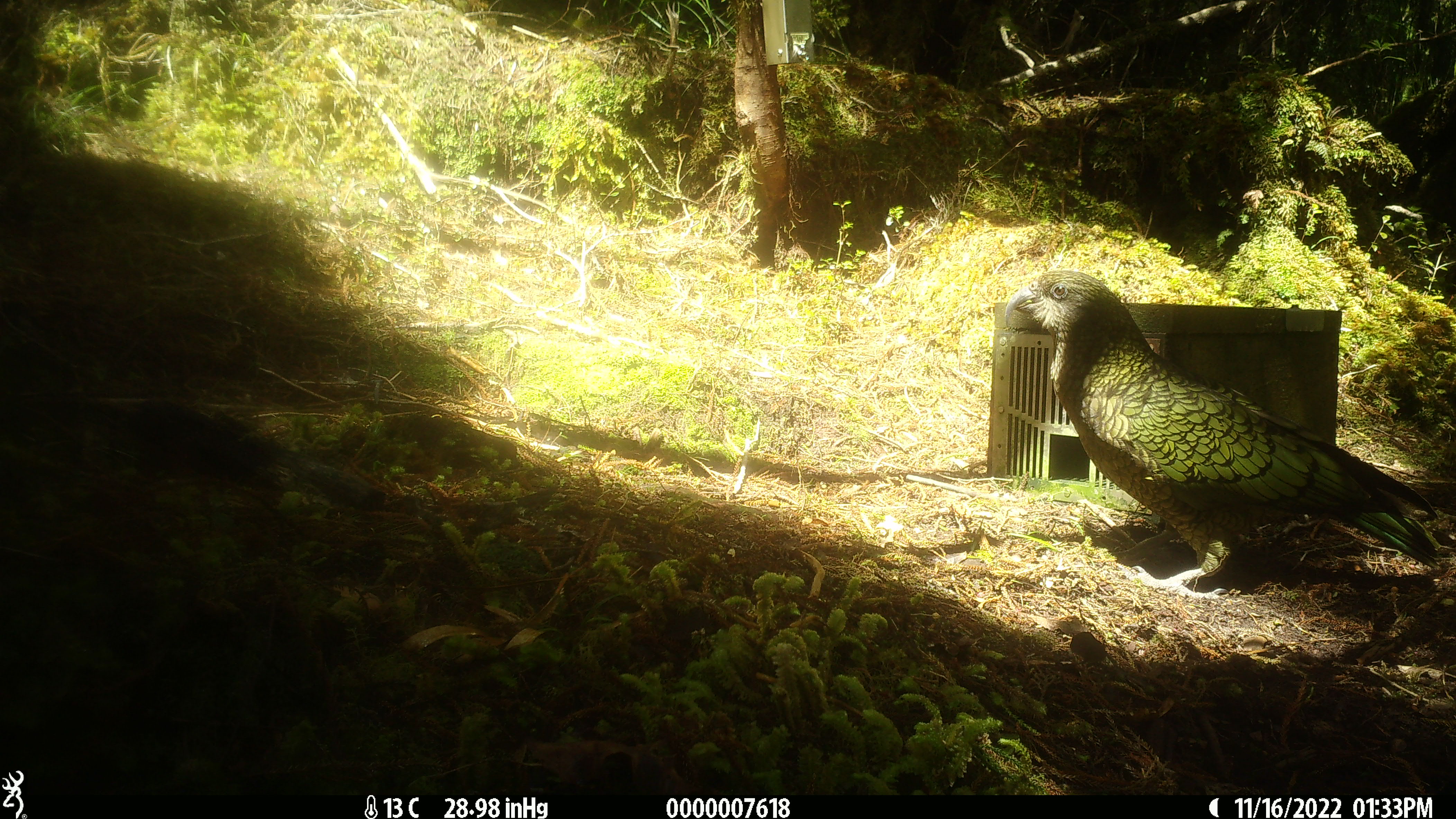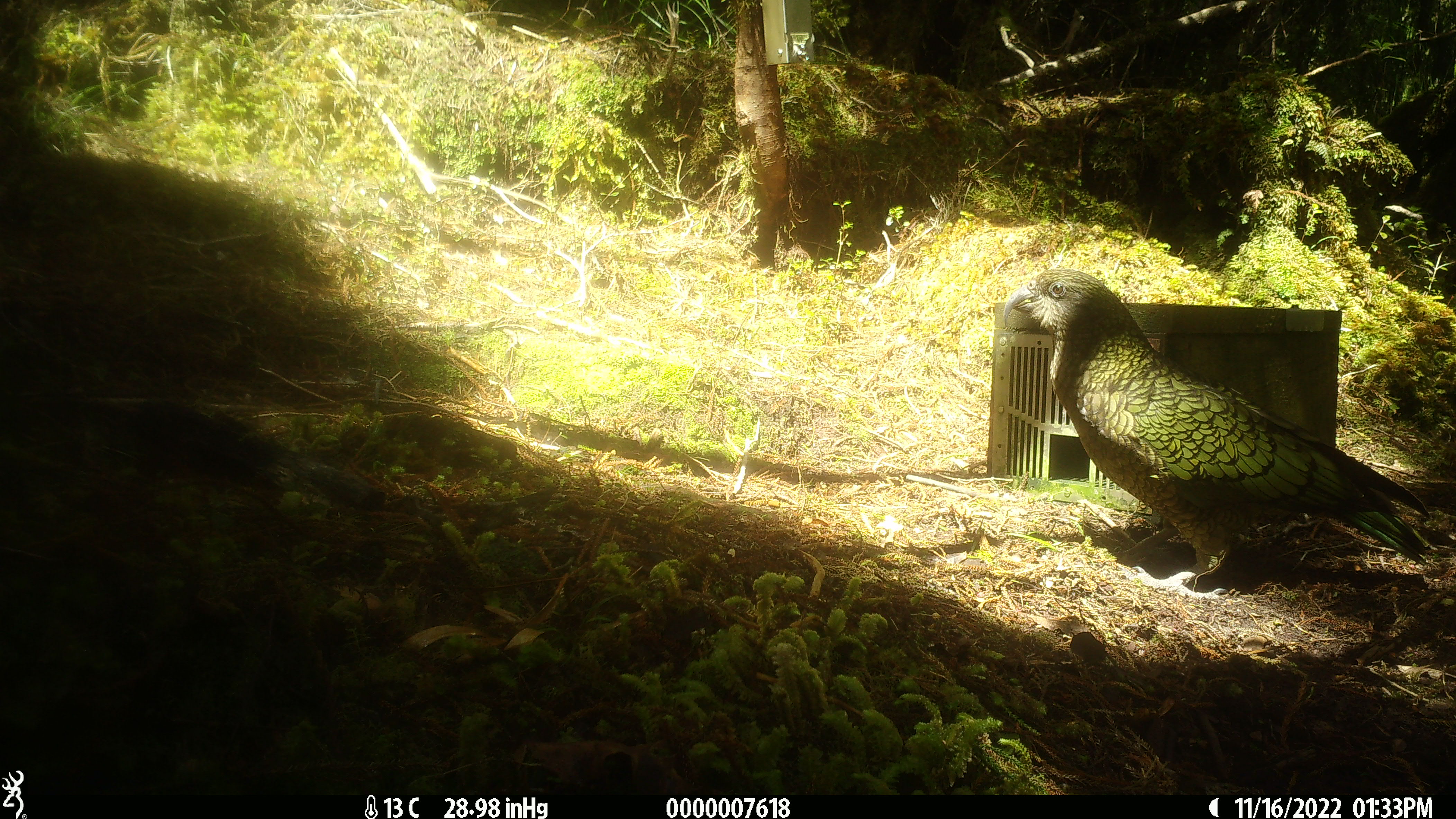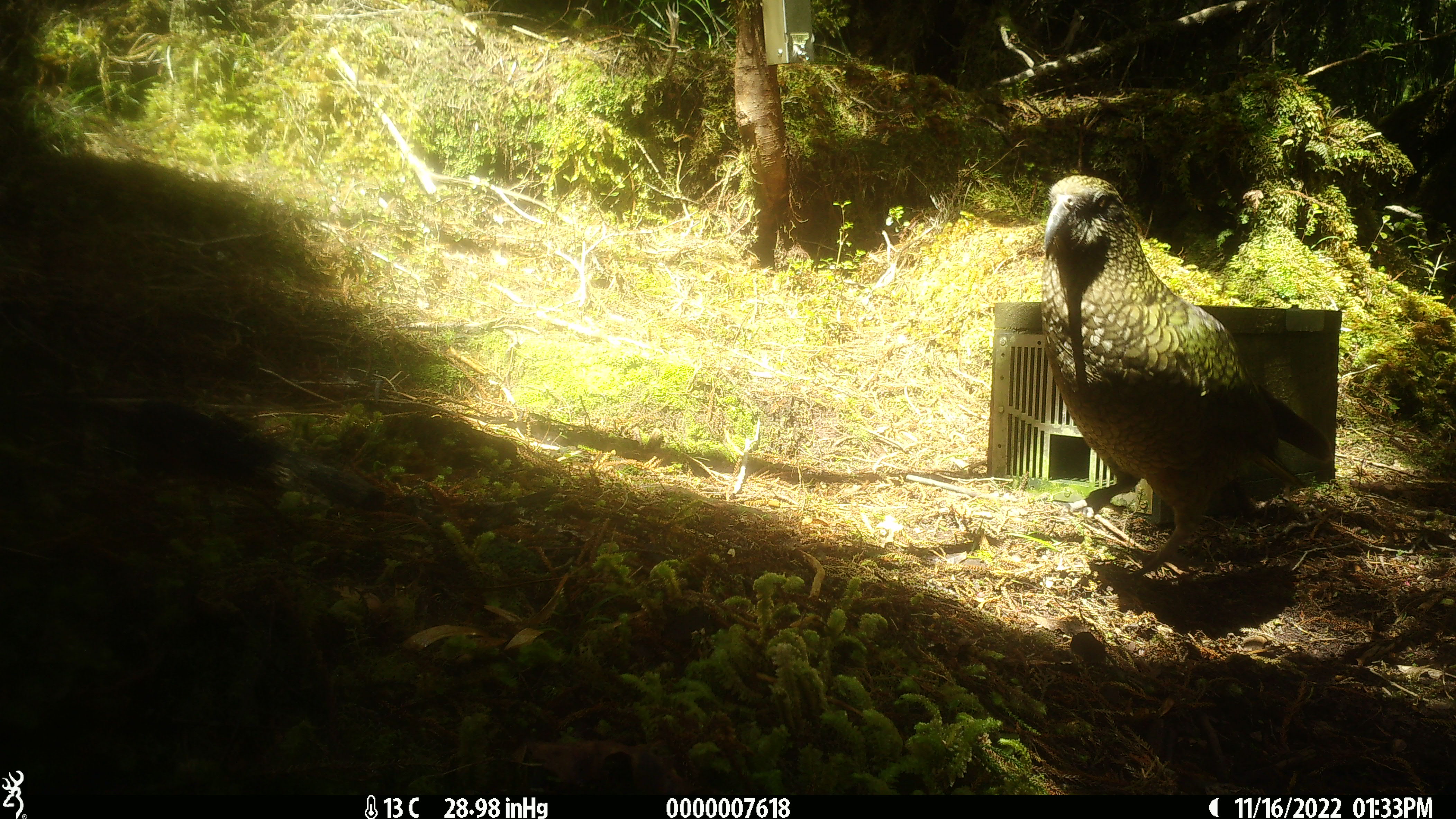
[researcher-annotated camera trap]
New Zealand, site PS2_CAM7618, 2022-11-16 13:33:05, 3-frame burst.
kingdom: Animalia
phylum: Chordata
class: Aves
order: Psittaciformes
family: Strigopidae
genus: Nestor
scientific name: Nestor notabilis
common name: kea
Kea (Nestor notabilis).